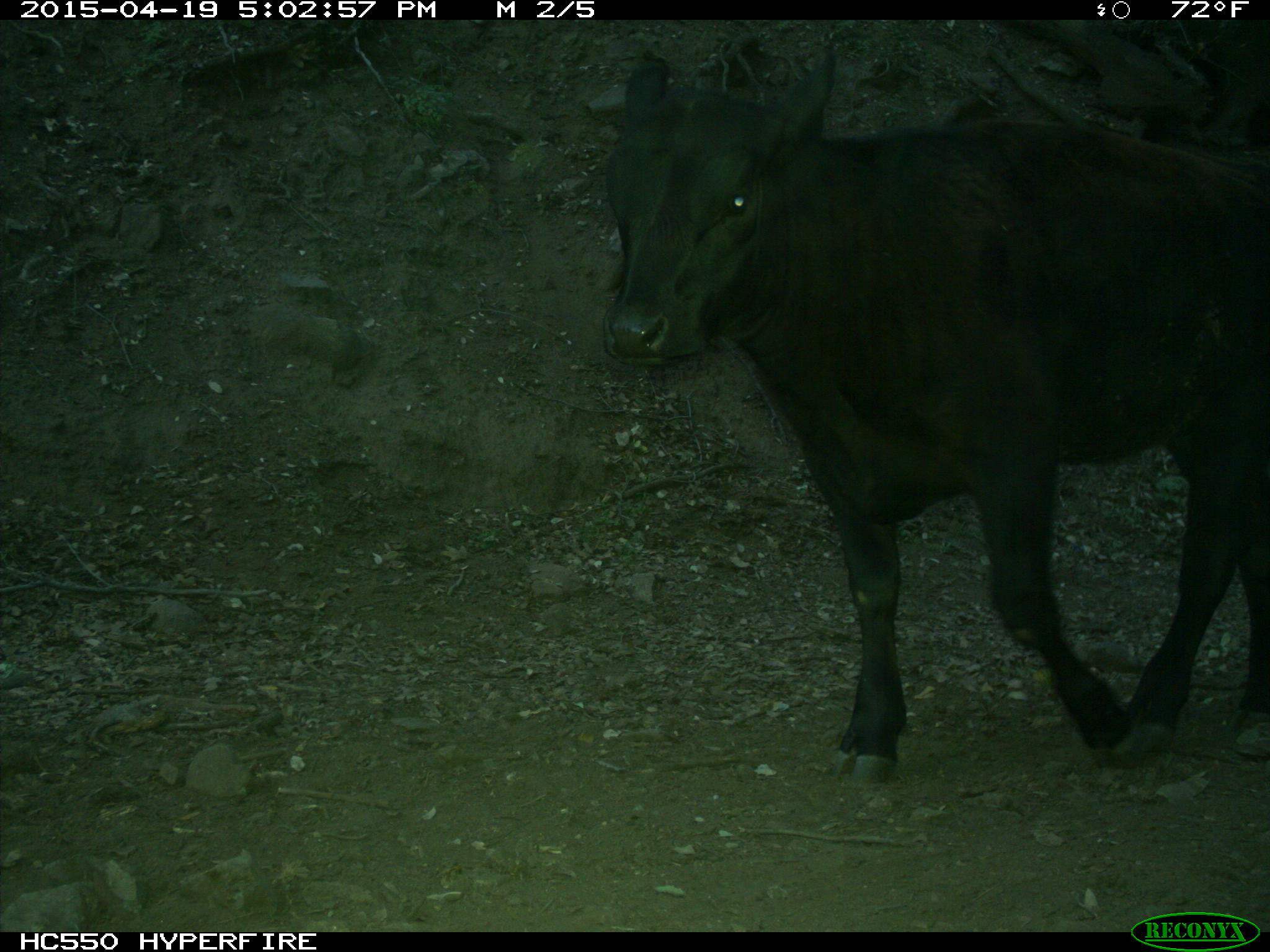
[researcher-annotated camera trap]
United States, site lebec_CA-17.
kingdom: Animalia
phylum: Chordata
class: Mammalia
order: Artiodactyla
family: Bovidae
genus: Bos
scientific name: Bos taurus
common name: domestic cow